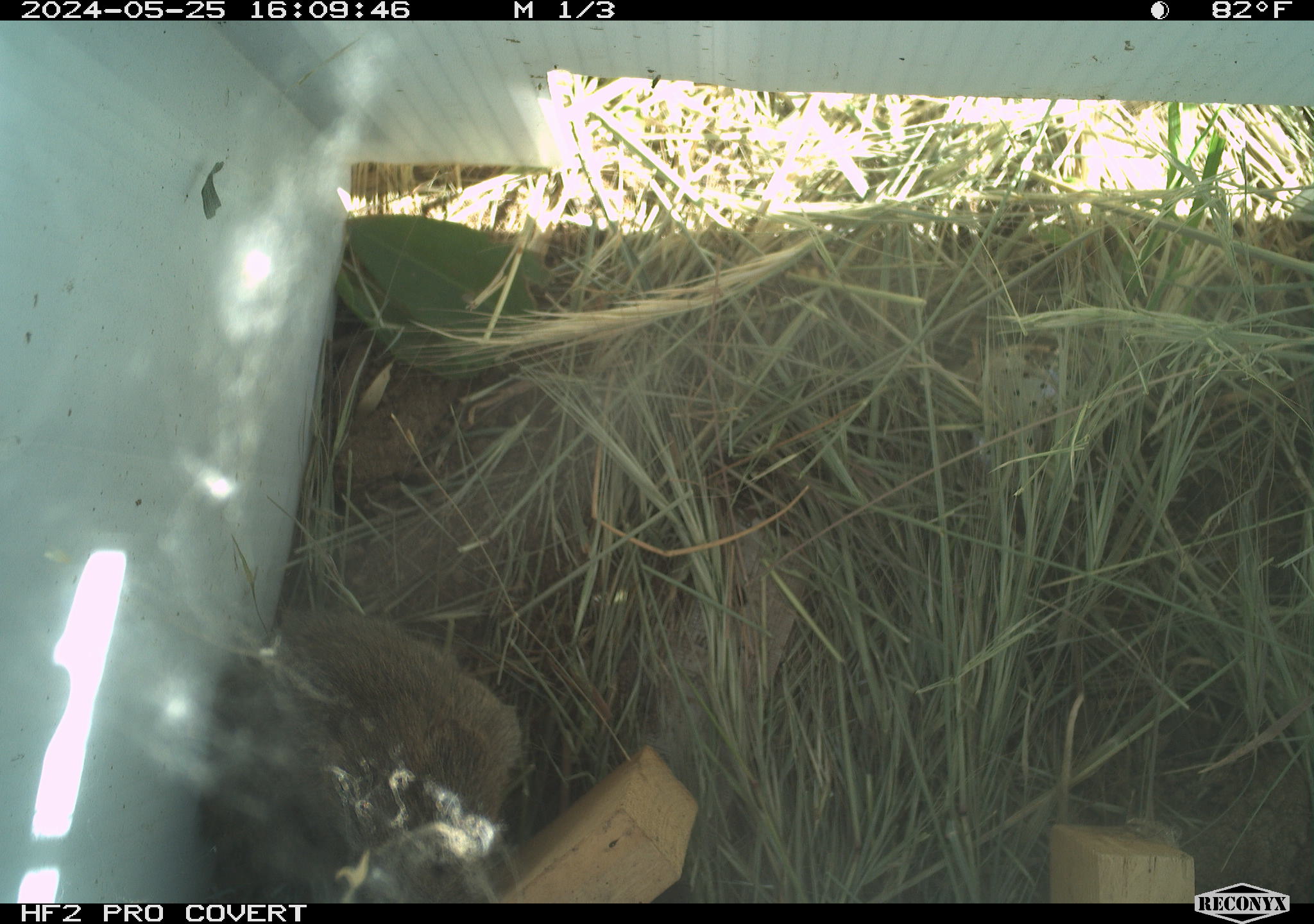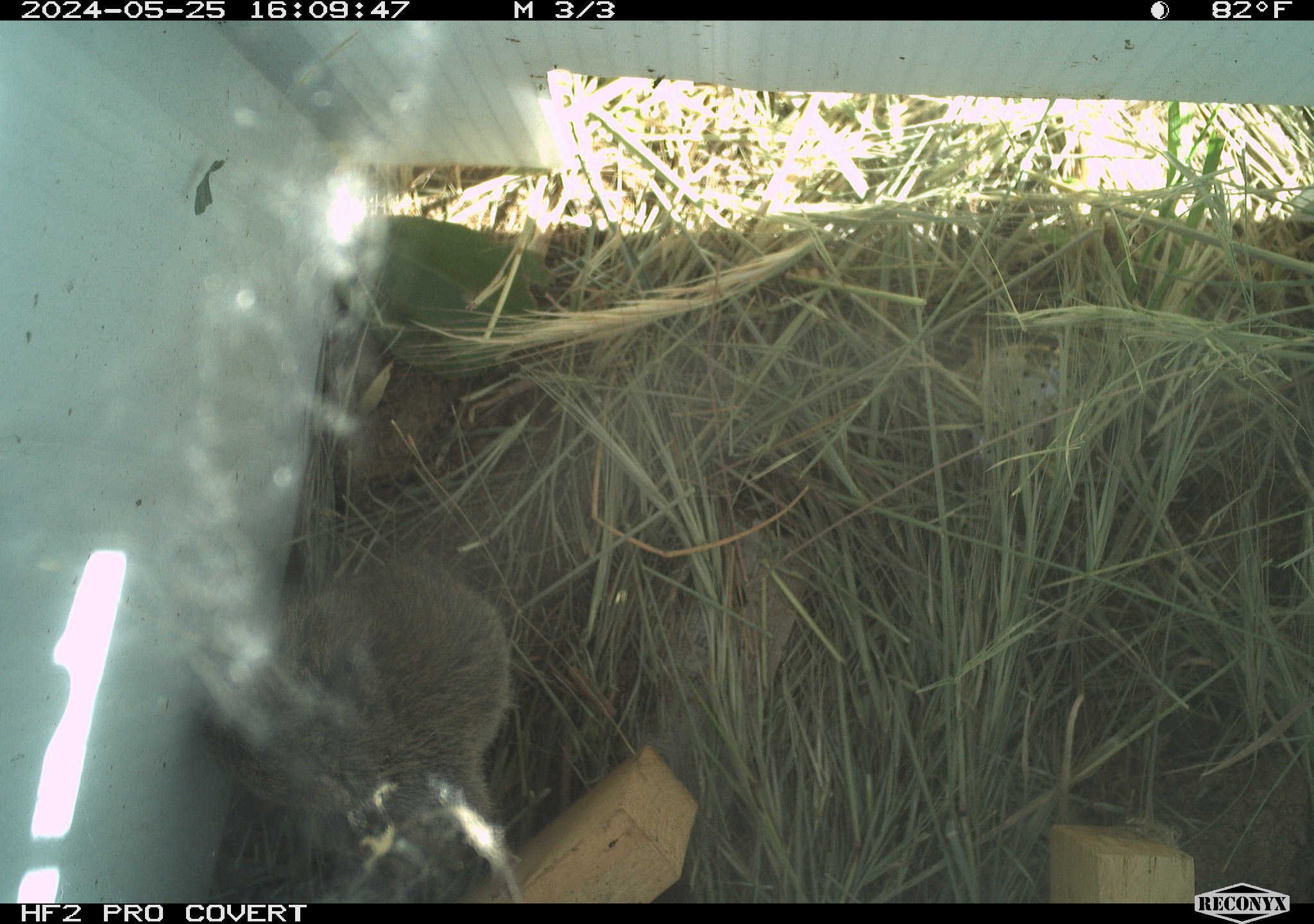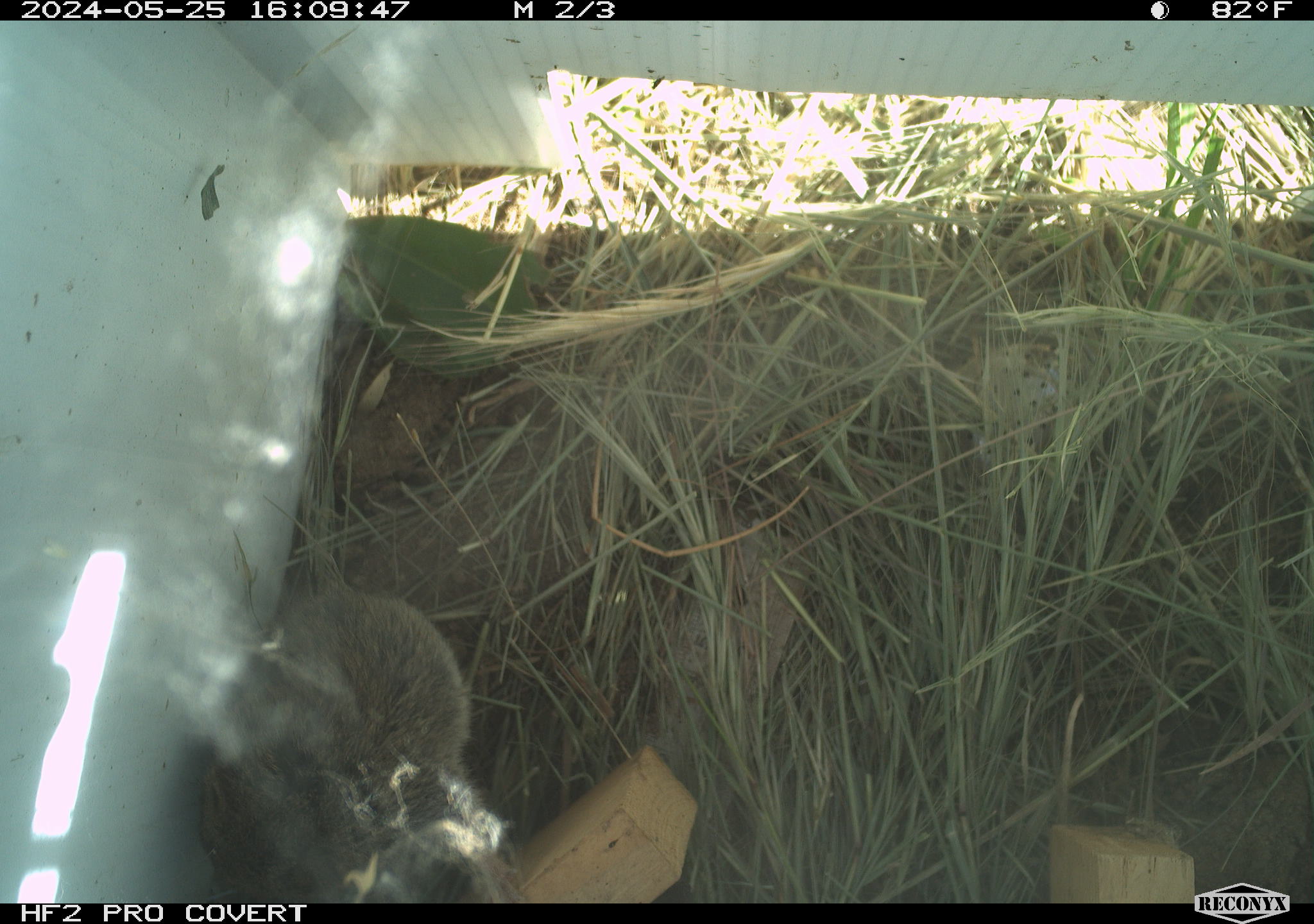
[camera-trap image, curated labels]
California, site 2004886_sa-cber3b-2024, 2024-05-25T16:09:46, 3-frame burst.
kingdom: Animalia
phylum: Chordata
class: Mammalia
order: Rodentia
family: Cricetidae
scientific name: Arvicolinae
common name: voles, lemmings, and muskrats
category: arvicolinae subfamily